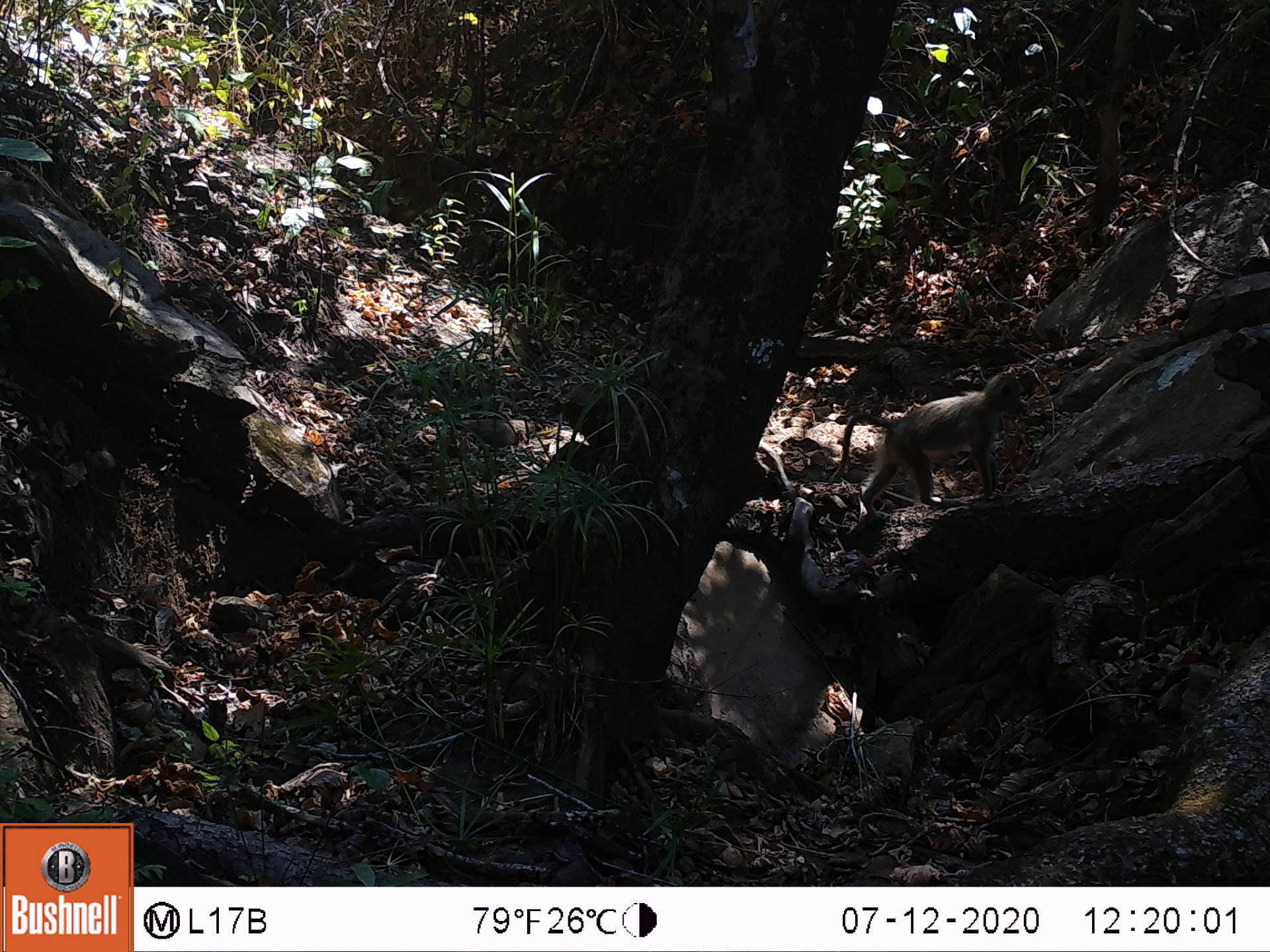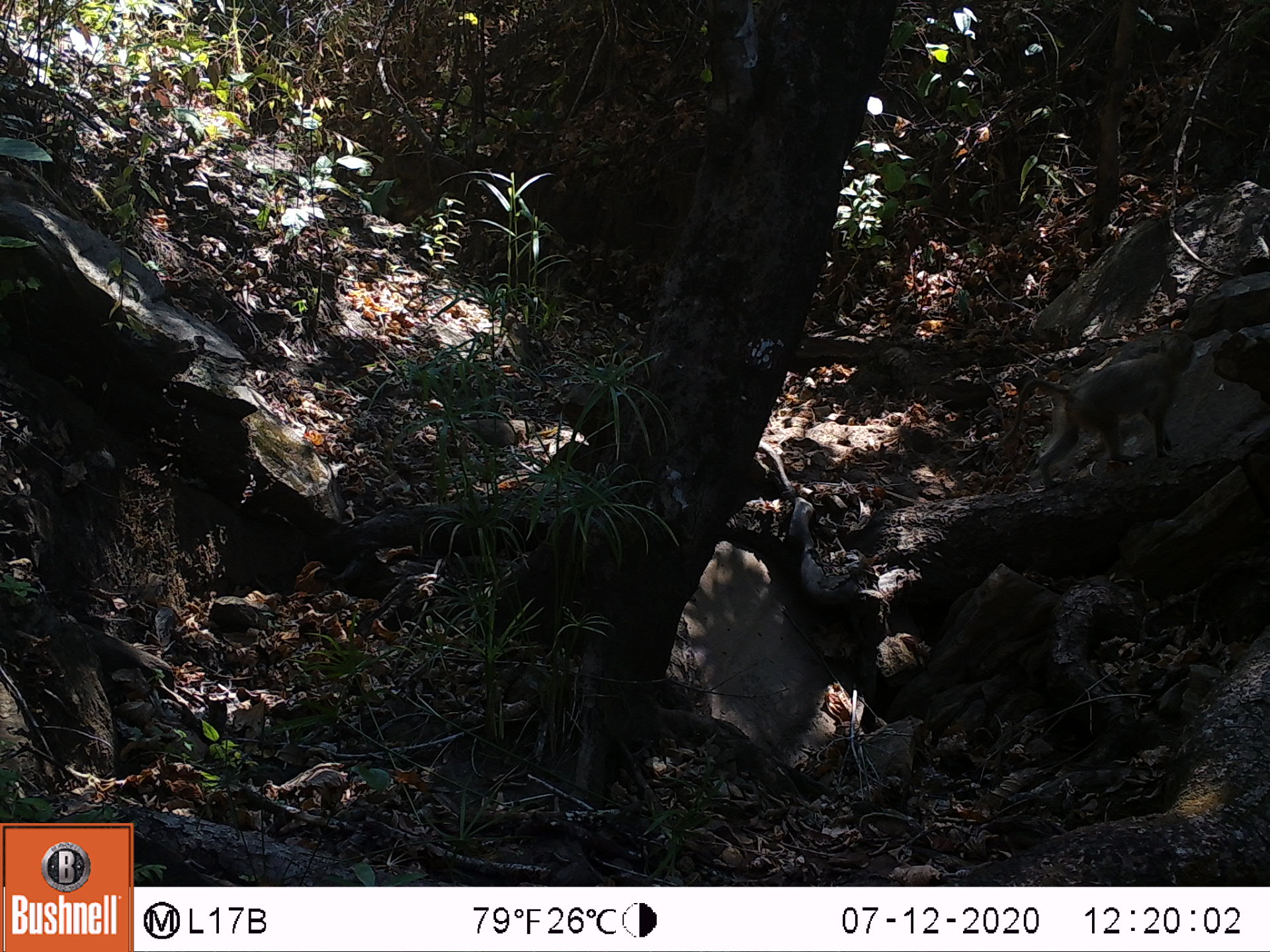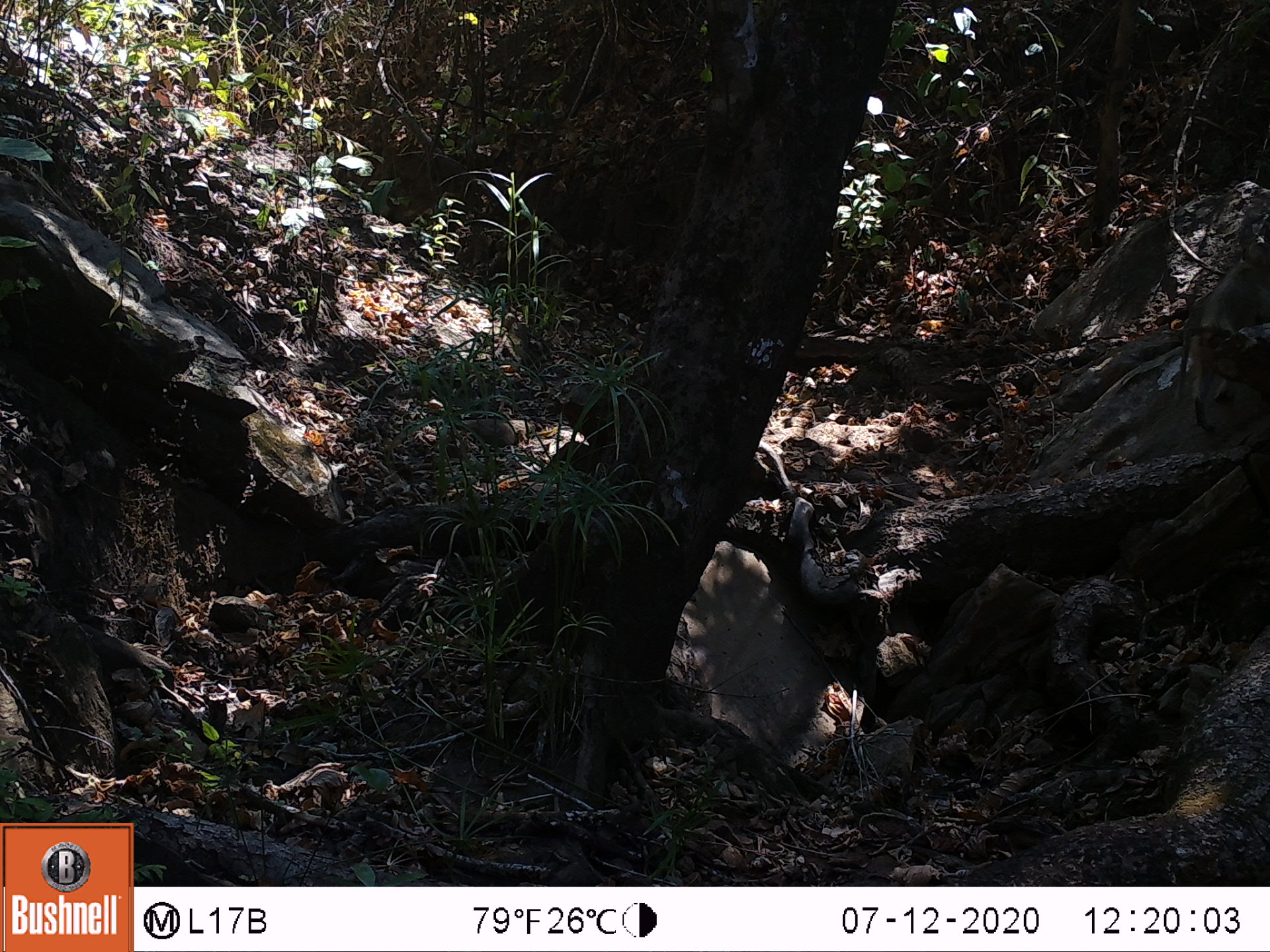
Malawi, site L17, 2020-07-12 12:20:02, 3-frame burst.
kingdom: Animalia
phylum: Chordata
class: Mammalia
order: Primates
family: Cercopithecidae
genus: Papio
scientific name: Papio cynocephalus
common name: yellow baboon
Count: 1.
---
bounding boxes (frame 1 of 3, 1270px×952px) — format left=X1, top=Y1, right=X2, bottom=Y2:
yellow baboon: left=840, top=375, right=1025, bottom=508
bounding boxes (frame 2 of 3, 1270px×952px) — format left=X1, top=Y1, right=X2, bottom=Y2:
yellow baboon: left=1012, top=328, right=1201, bottom=493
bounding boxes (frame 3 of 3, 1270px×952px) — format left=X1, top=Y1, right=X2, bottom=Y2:
yellow baboon: left=1163, top=240, right=1262, bottom=439